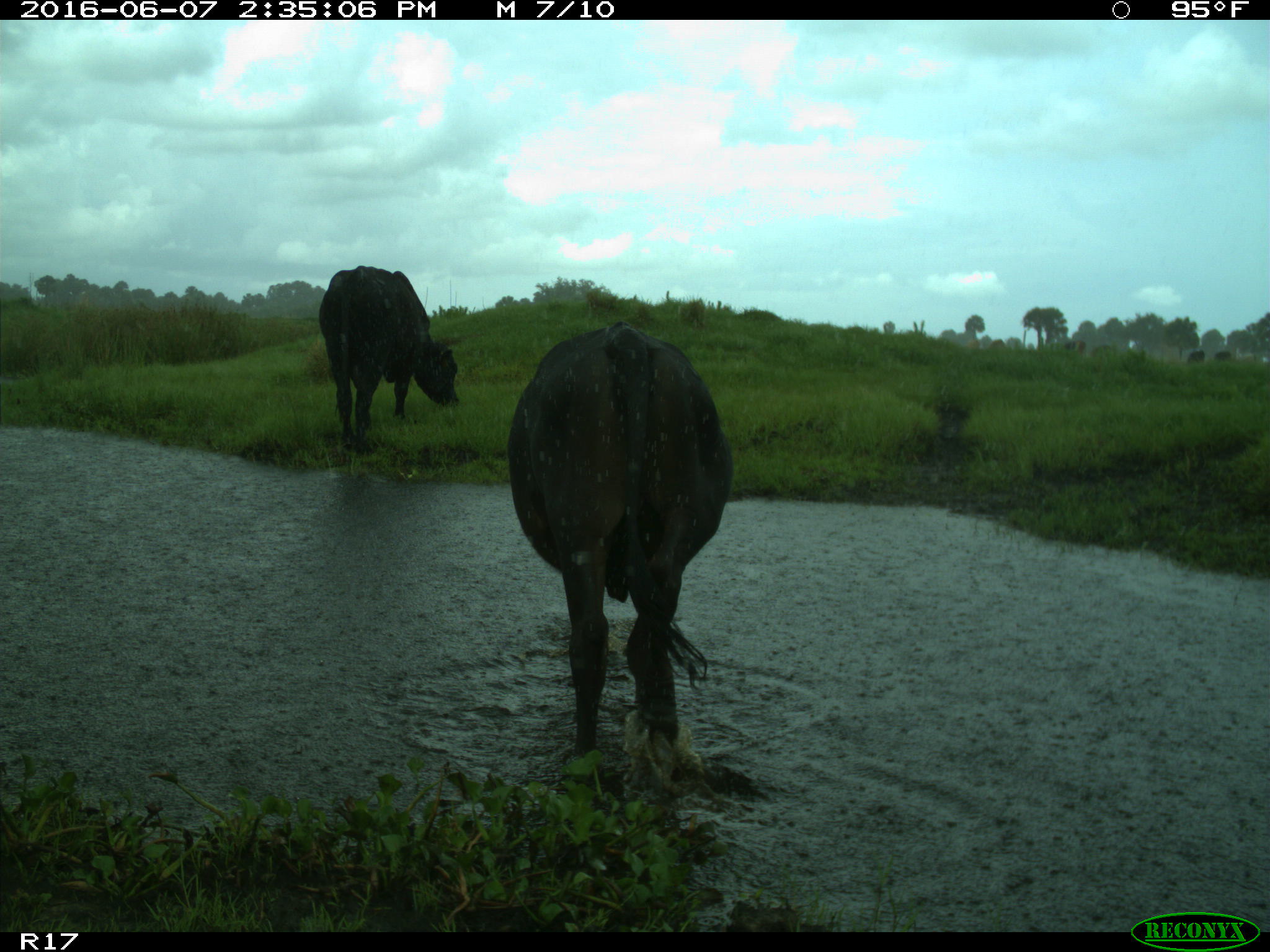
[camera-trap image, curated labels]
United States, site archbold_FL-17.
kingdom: Animalia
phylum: Chordata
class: Mammalia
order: Artiodactyla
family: Bovidae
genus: Bos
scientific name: Bos taurus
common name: domestic cow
Bos taurus (domestic cow).